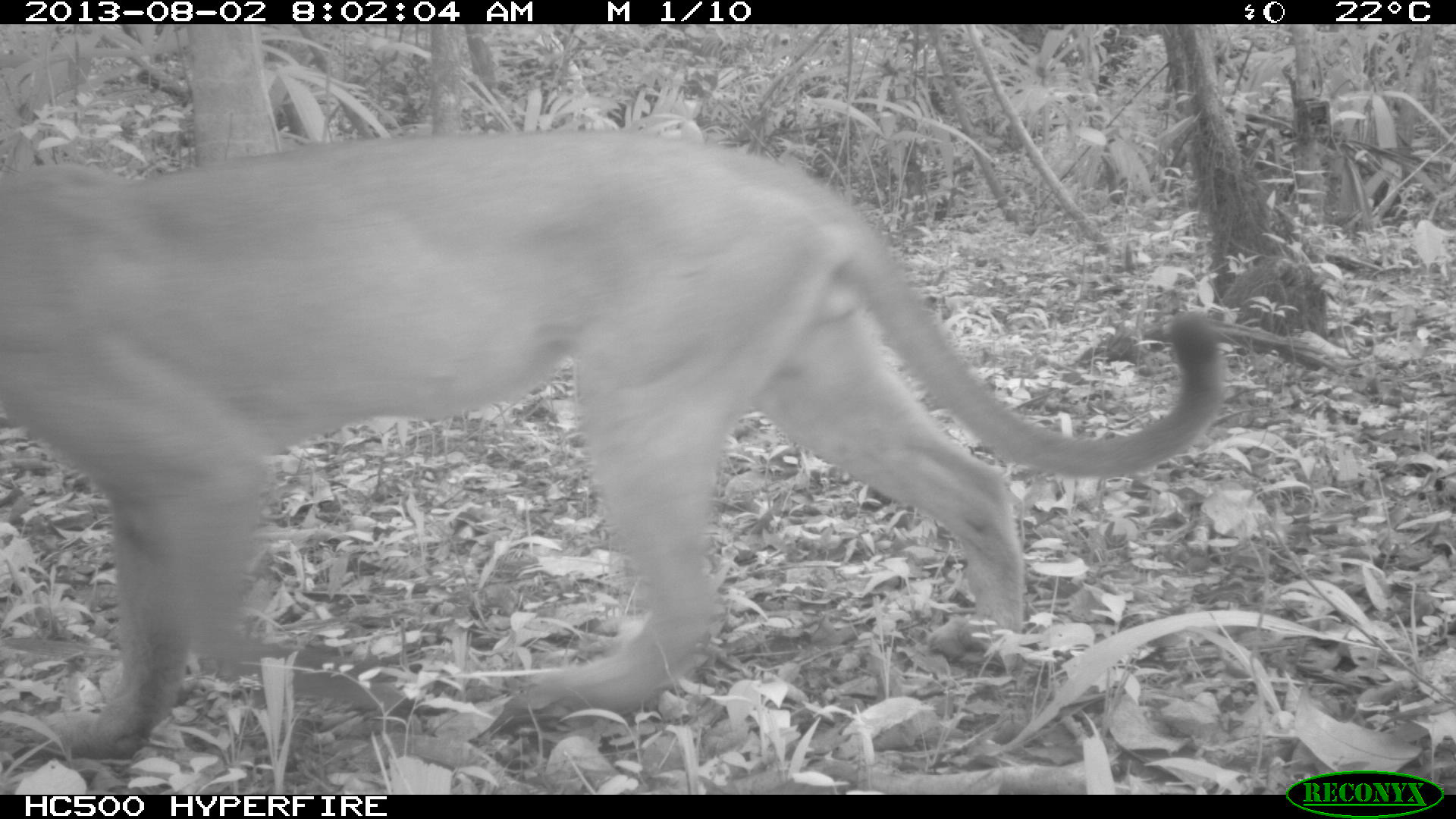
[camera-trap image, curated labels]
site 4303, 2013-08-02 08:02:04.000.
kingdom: Animalia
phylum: Chordata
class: Mammalia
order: Carnivora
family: Felidae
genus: Puma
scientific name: Puma concolor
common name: mountain lion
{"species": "Puma concolor (mountain lion)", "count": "1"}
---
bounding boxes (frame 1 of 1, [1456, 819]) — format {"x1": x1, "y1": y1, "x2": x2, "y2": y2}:
puma concolor: {"x1": 0, "y1": 127, "x2": 1223, "y2": 754}